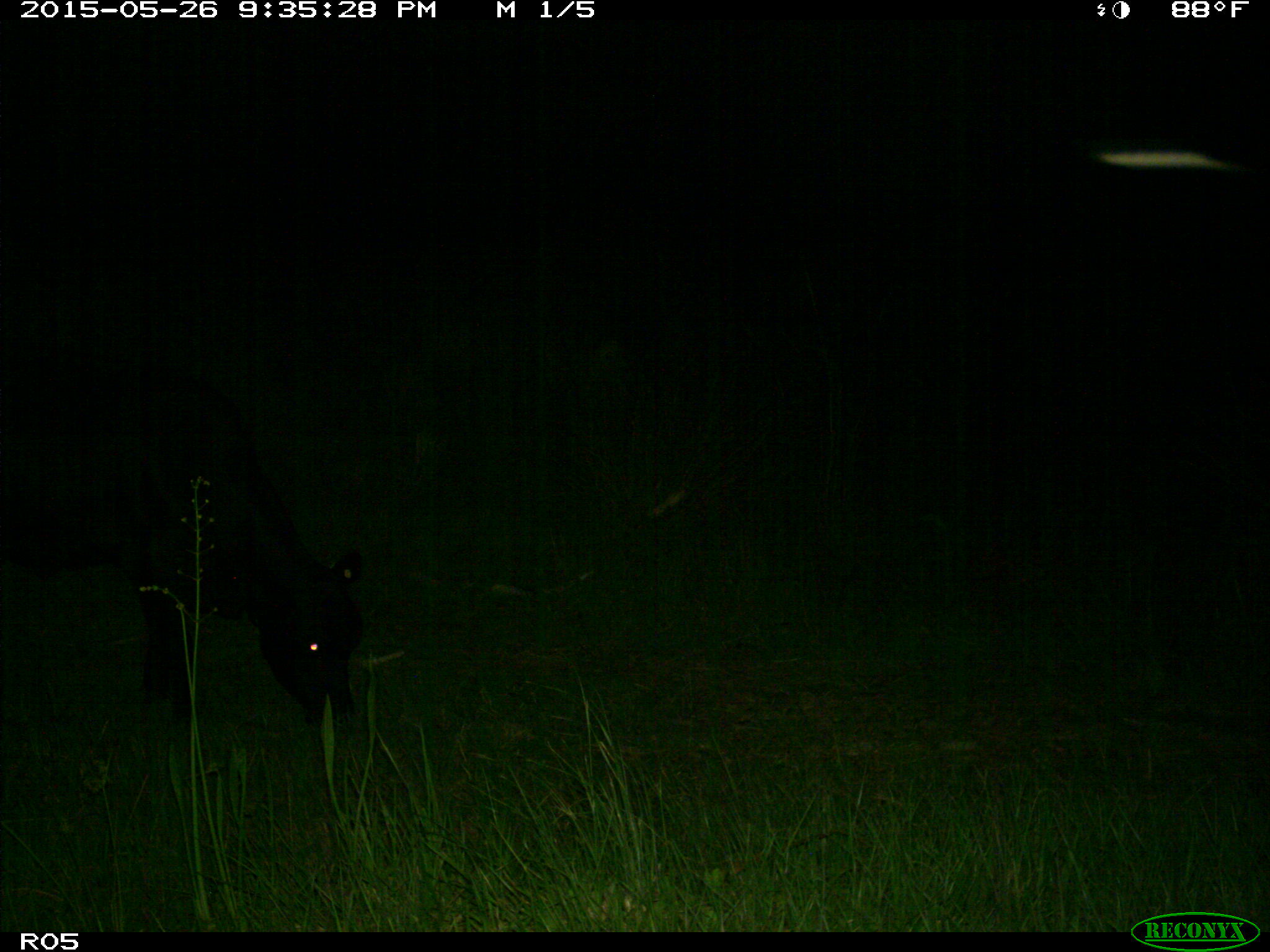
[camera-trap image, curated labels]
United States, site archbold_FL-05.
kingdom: Animalia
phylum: Chordata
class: Mammalia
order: Artiodactyla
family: Bovidae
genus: Bos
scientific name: Bos taurus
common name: domestic cow